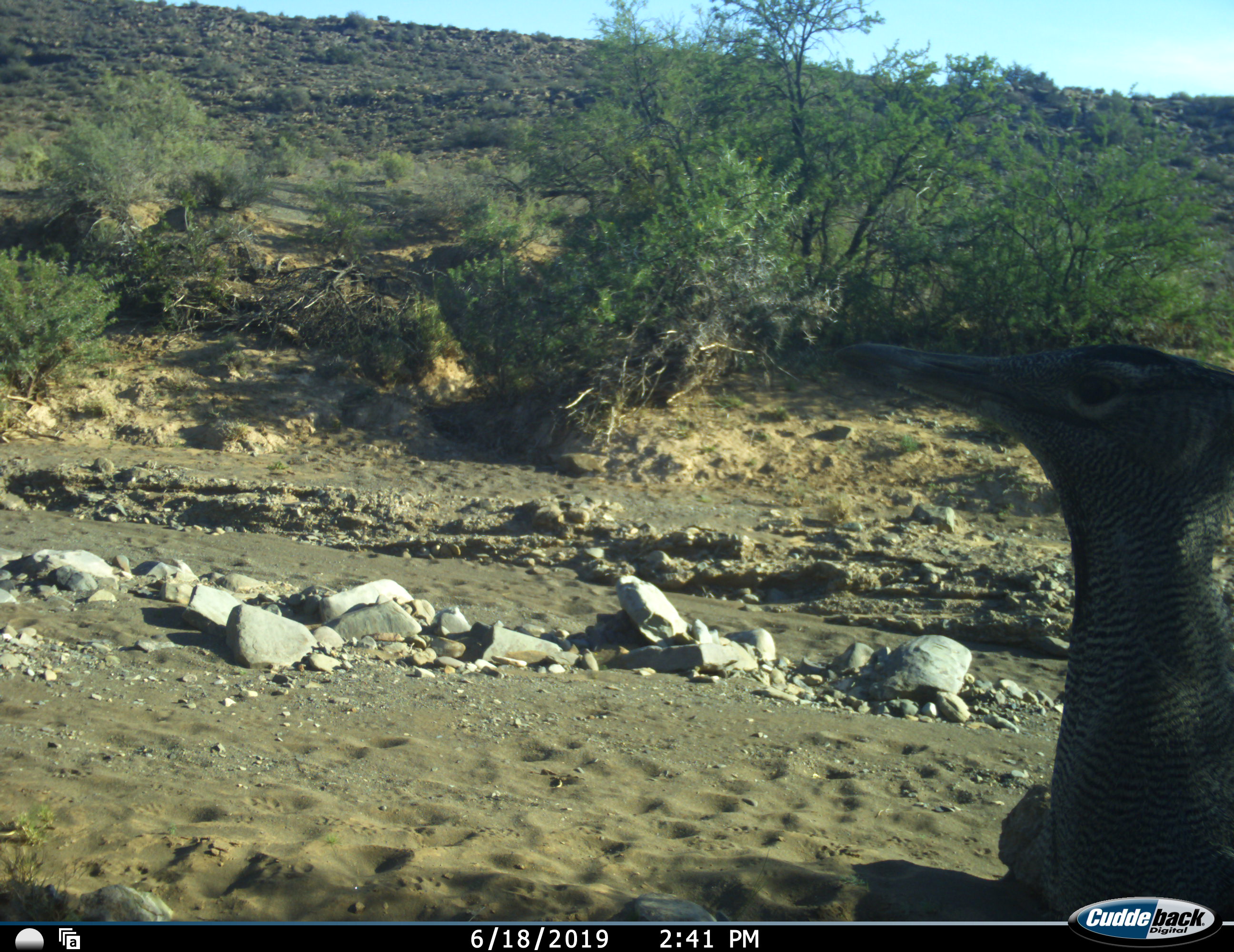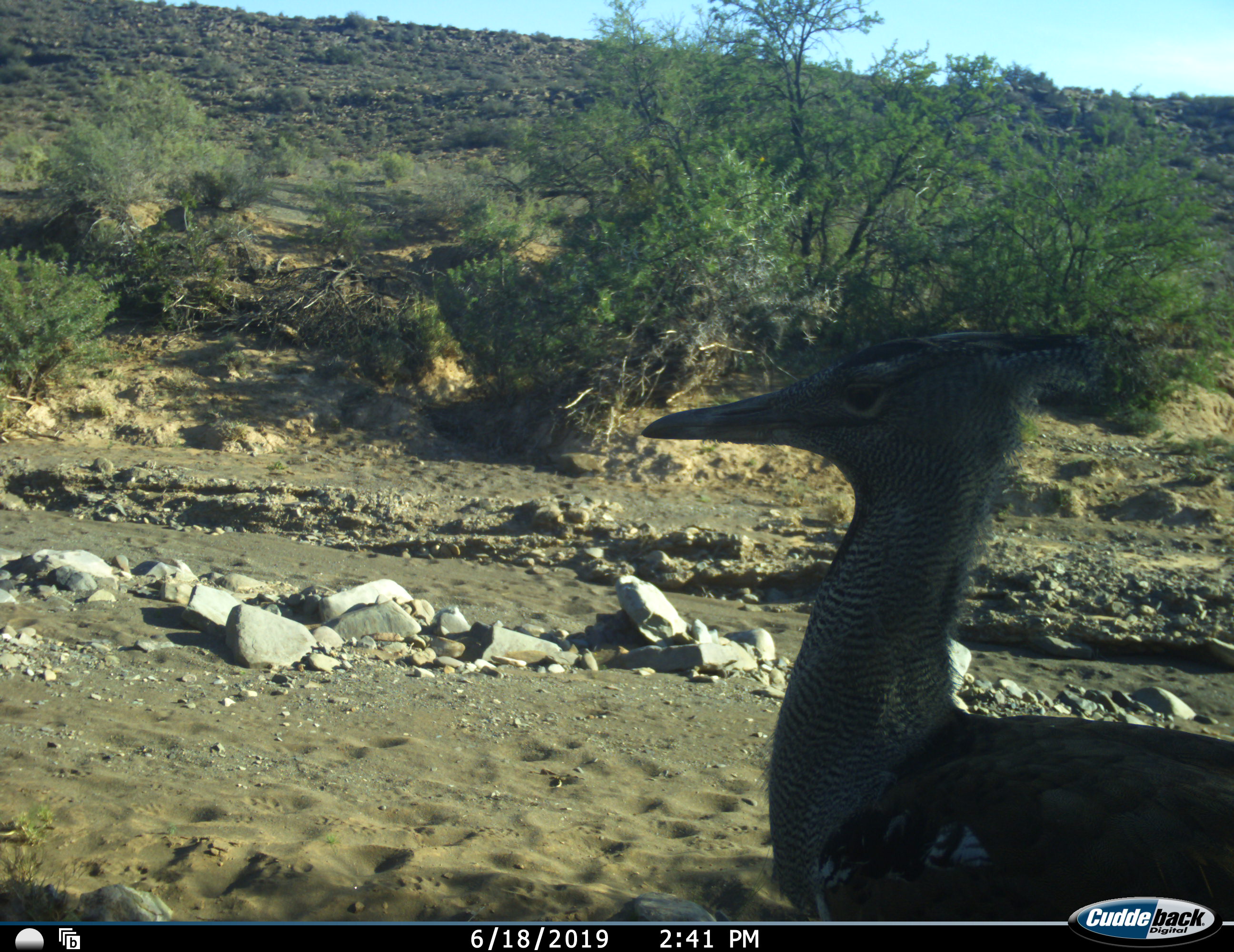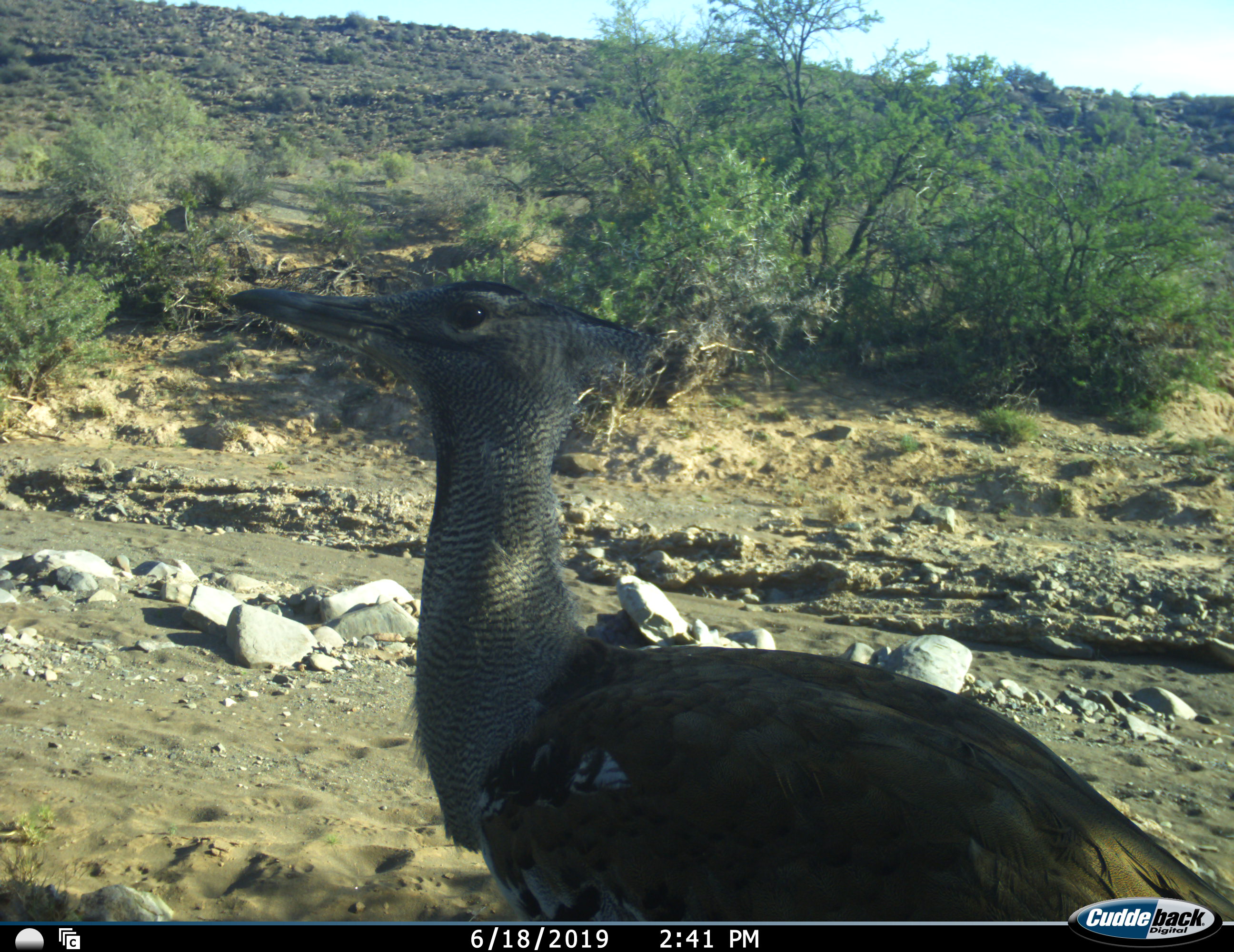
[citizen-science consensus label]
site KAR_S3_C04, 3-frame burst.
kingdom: Animalia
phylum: Chordata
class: Aves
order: Otidiformes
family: Otididae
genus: Ardeotis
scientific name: Ardeotis kori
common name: kori bustard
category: bustardkori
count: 1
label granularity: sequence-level